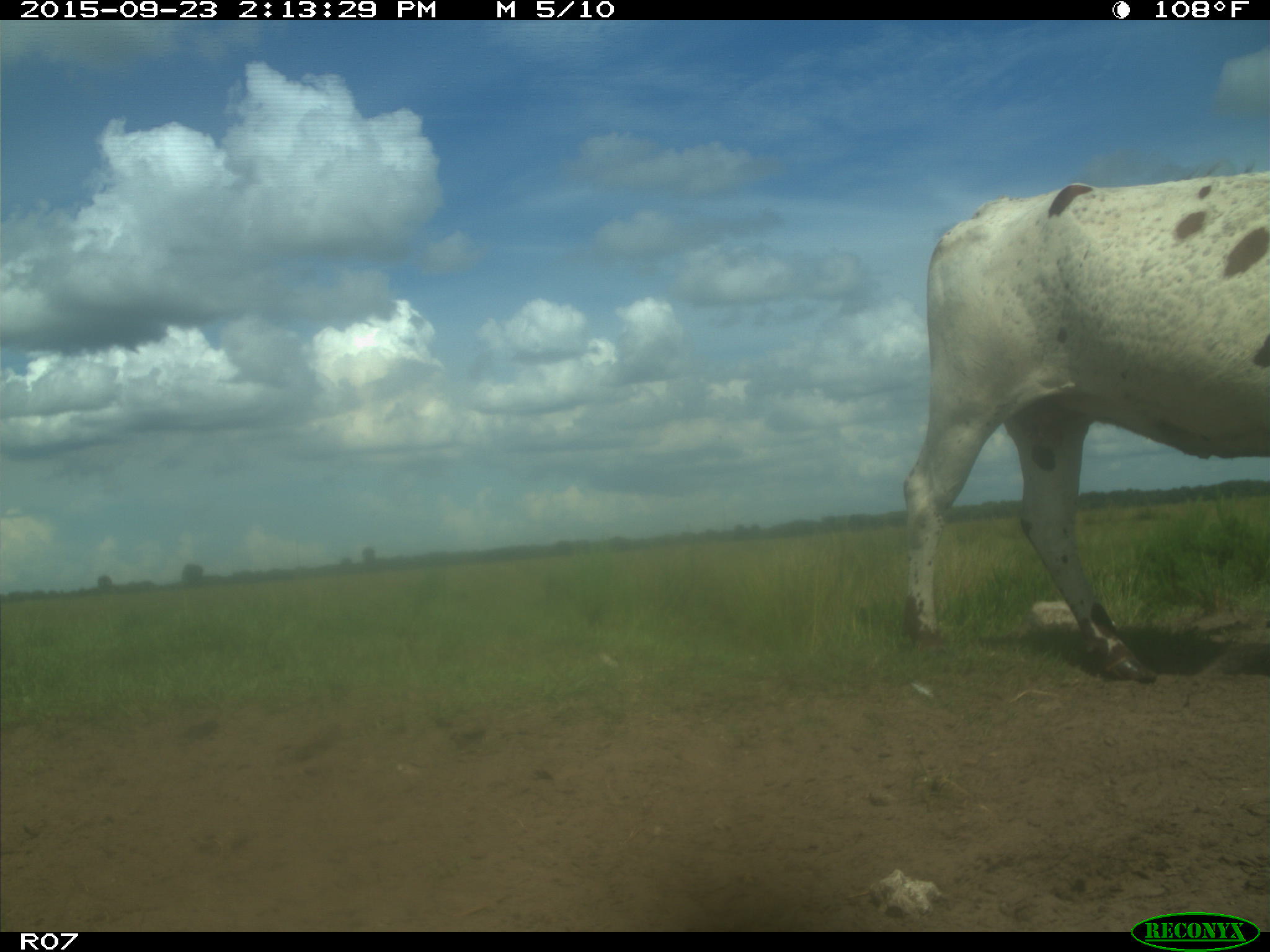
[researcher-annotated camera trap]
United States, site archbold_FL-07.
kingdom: Animalia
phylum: Chordata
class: Mammalia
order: Artiodactyla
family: Bovidae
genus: Bos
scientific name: Bos taurus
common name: domestic cow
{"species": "Bos taurus (domestic cow)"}